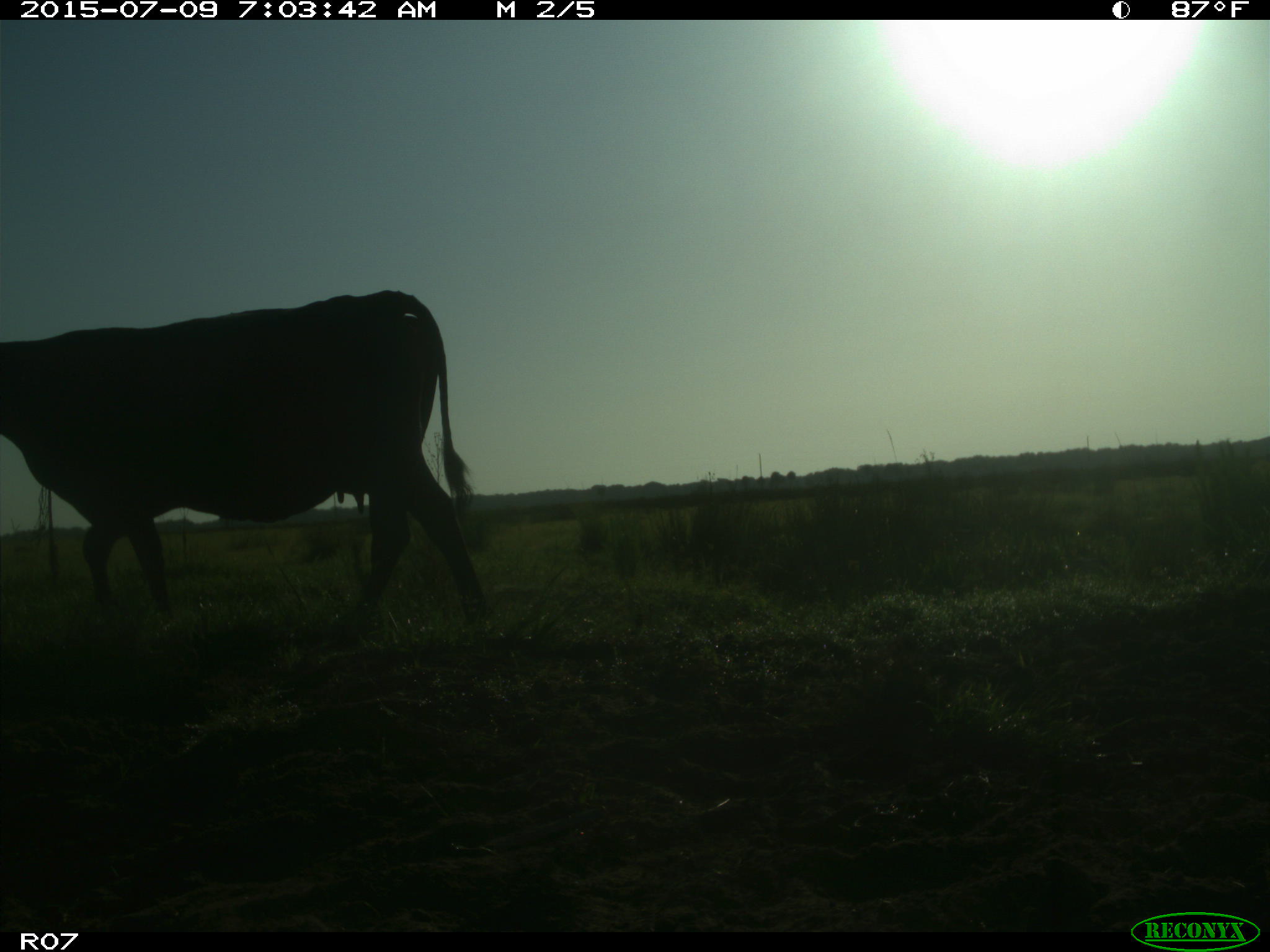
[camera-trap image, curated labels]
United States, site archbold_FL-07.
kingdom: Animalia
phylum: Chordata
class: Mammalia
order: Artiodactyla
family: Bovidae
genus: Bos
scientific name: Bos taurus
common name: domestic cow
Bos taurus (domestic cow).